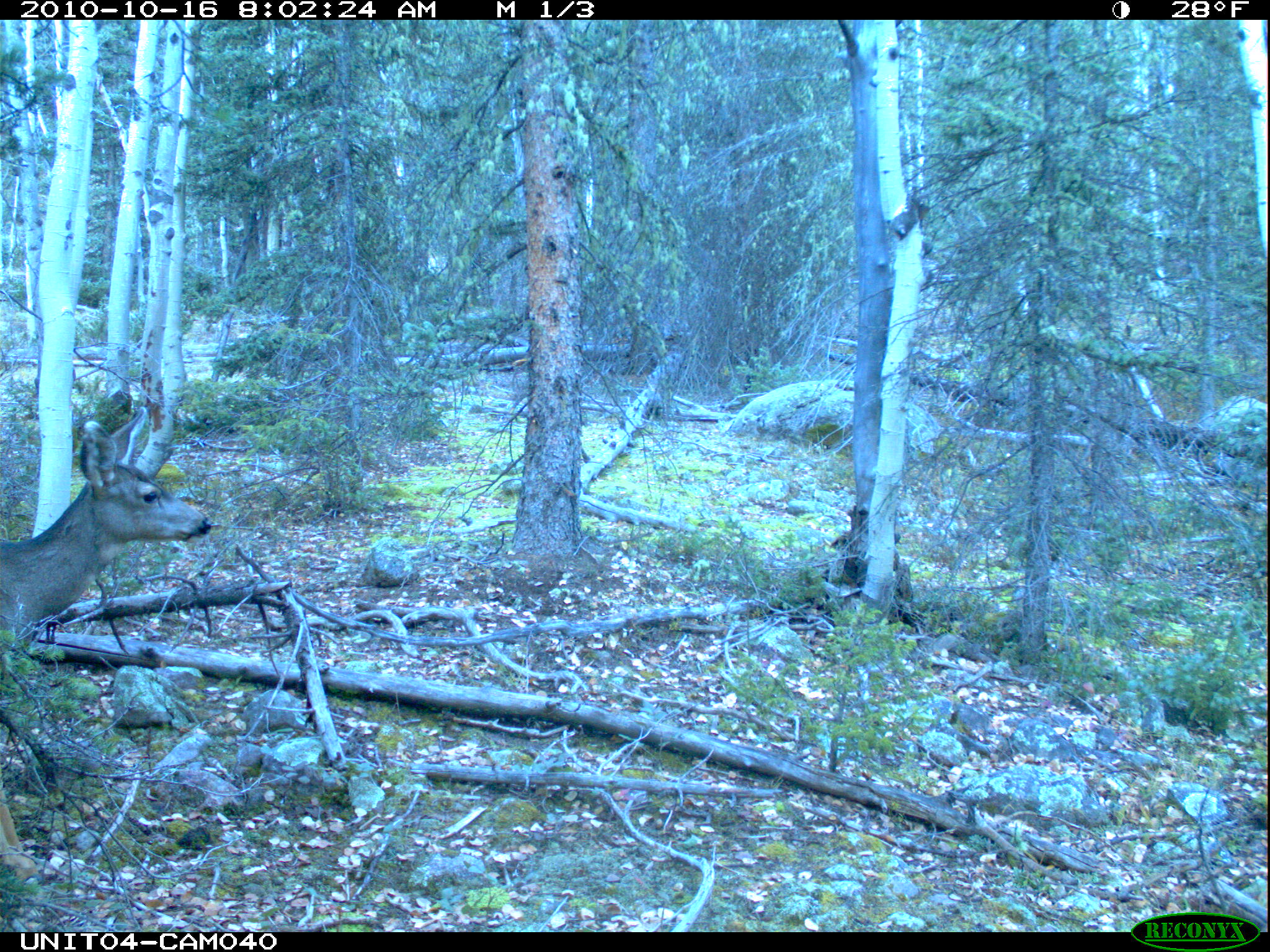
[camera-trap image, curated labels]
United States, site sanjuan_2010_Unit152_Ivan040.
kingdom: Animalia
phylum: Chordata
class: Mammalia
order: Artiodactyla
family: Cervidae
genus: Odocoileus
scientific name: Odocoileus hemionus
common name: mule deer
Odocoileus hemionus (mule deer).